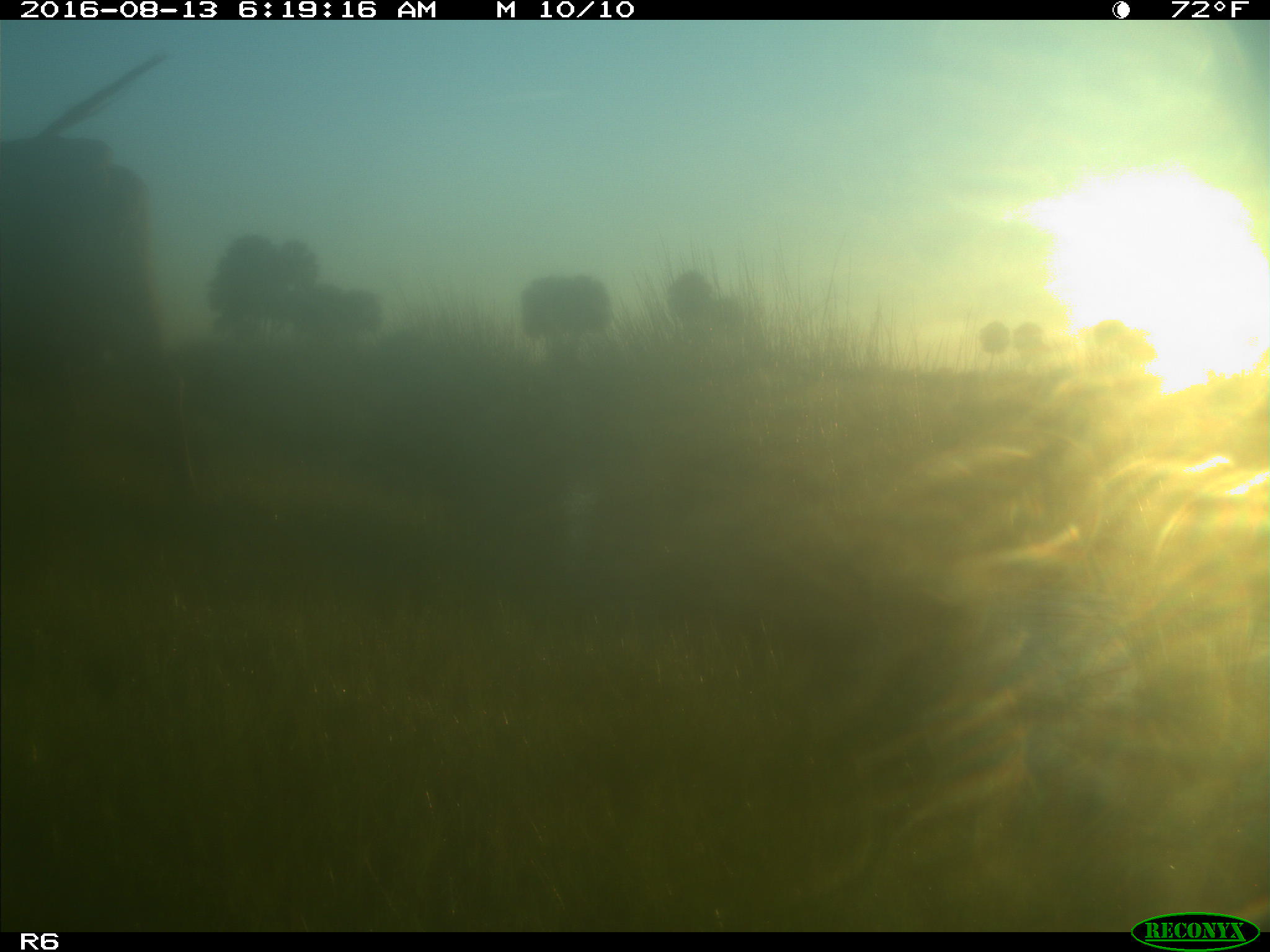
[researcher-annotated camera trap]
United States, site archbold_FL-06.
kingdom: Animalia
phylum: Chordata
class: Mammalia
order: Artiodactyla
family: Bovidae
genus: Bos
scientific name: Bos taurus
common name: domestic cow